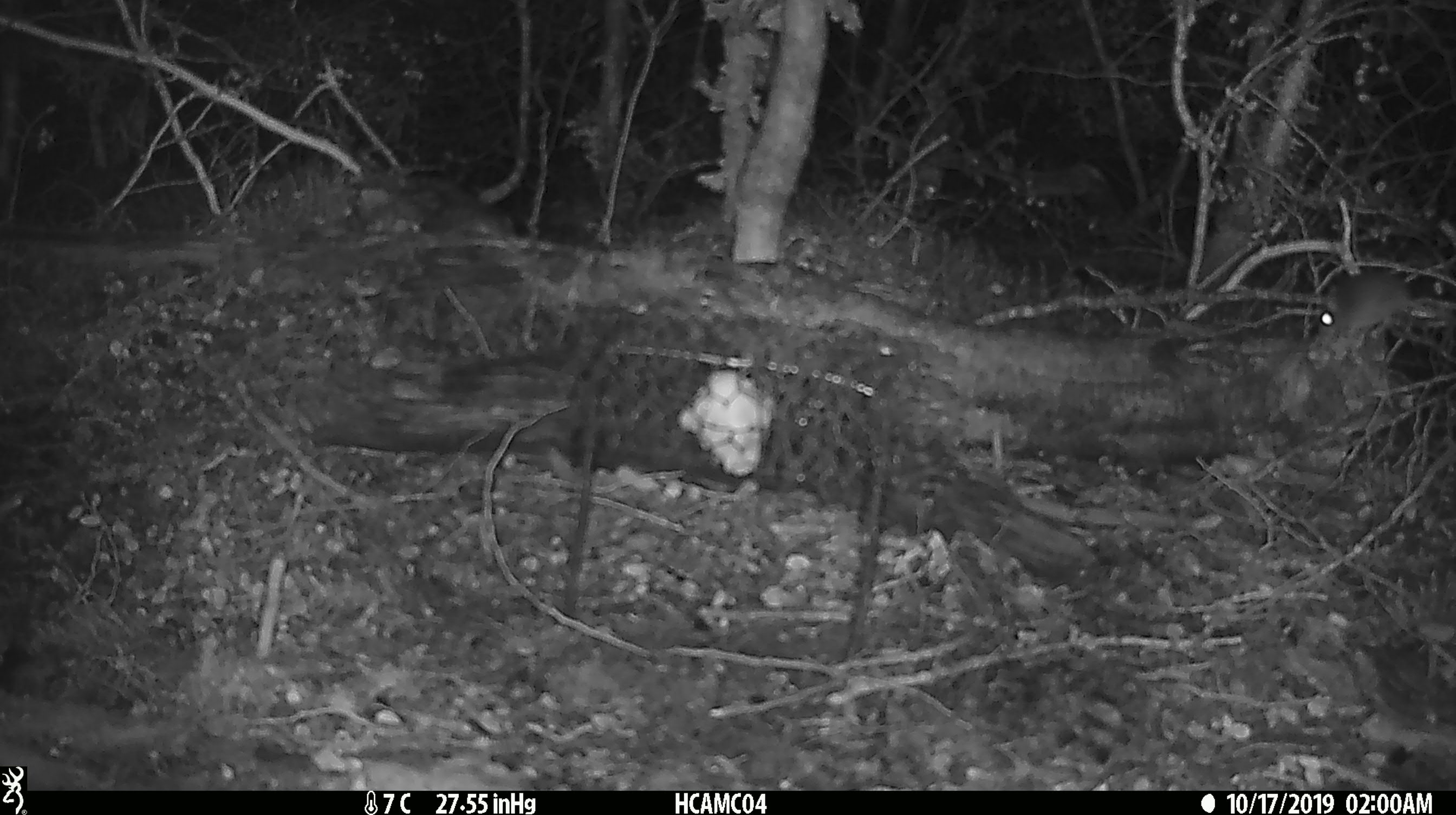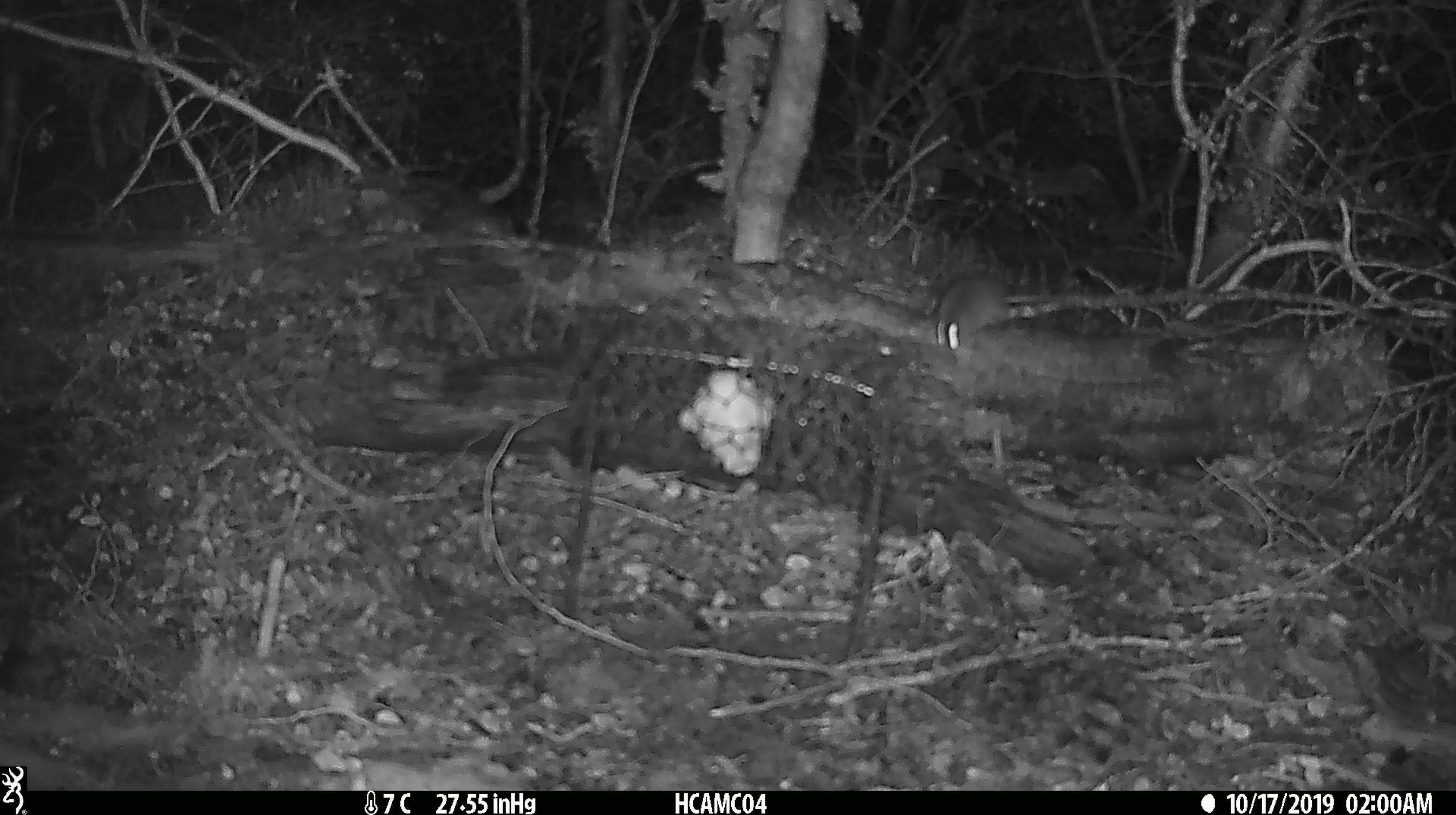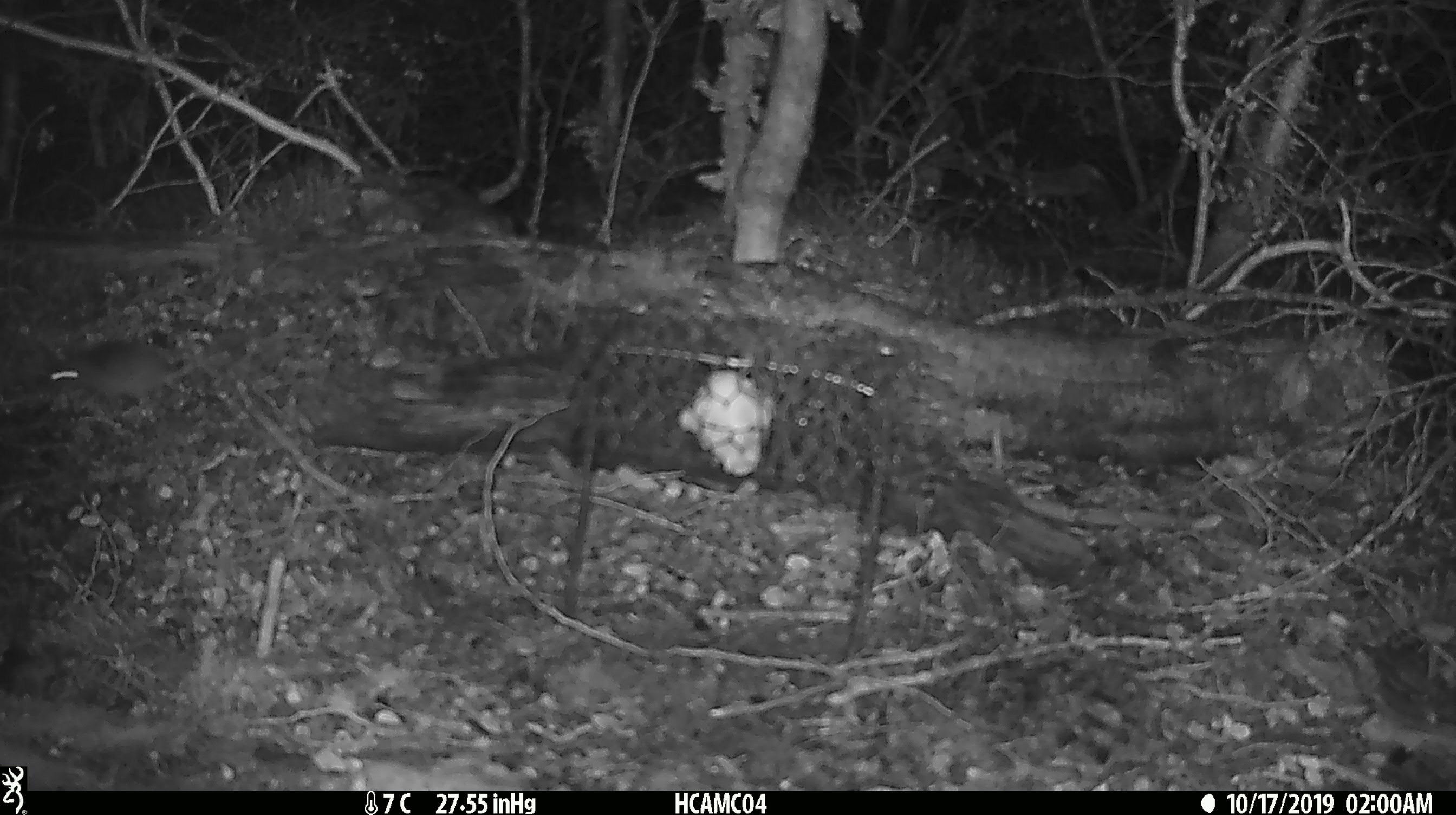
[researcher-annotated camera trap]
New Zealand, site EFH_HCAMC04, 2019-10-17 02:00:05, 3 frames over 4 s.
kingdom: Animalia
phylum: Chordata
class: Mammalia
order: Rodentia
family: Muridae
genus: Mus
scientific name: Mus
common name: mouse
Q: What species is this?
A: Mouse (Mus).